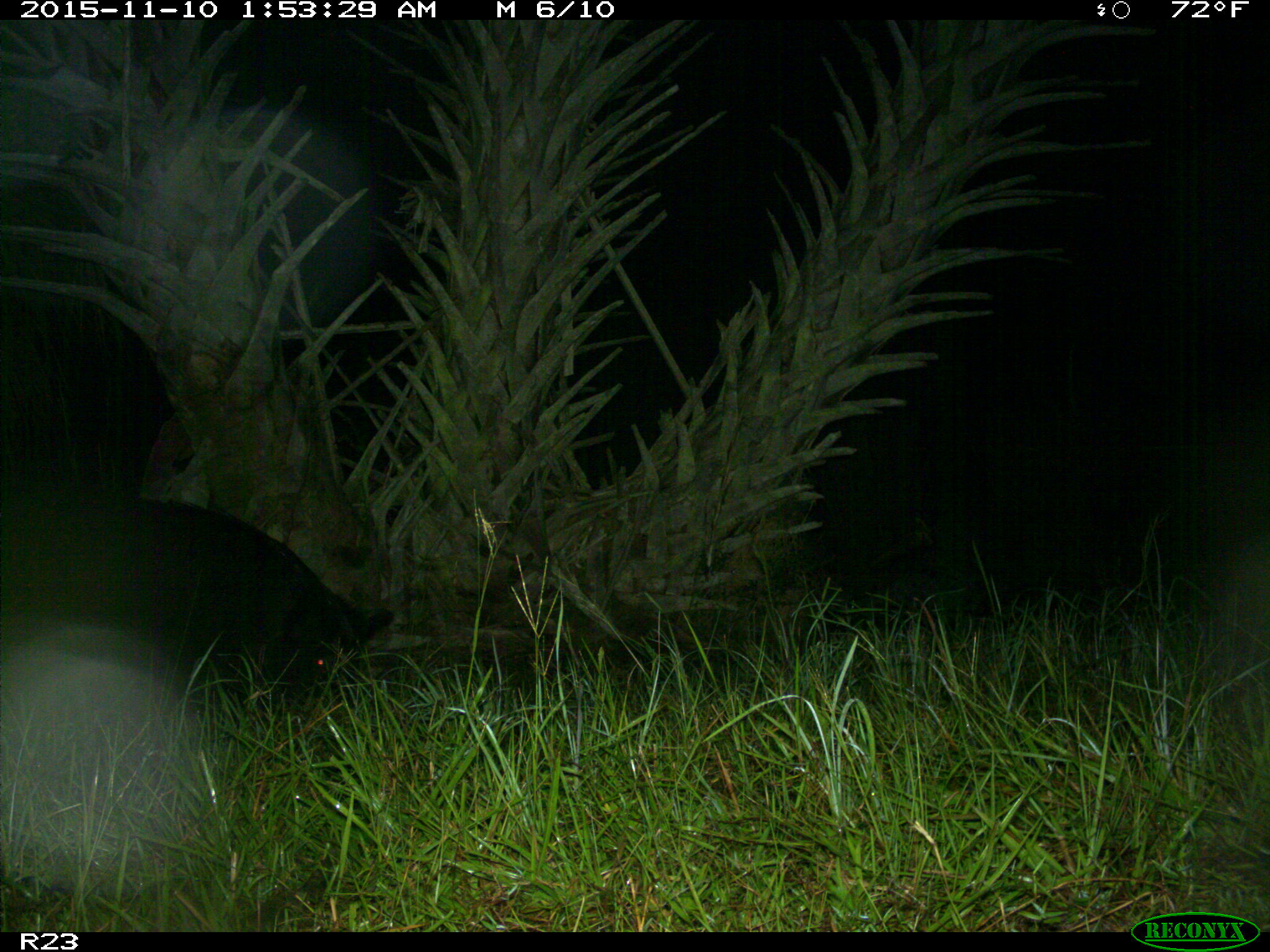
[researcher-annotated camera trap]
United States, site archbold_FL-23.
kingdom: Animalia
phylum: Chordata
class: Mammalia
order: Artiodactyla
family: Suidae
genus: Sus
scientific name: Sus scrofa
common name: wild boar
Sus scrofa (wild boar).